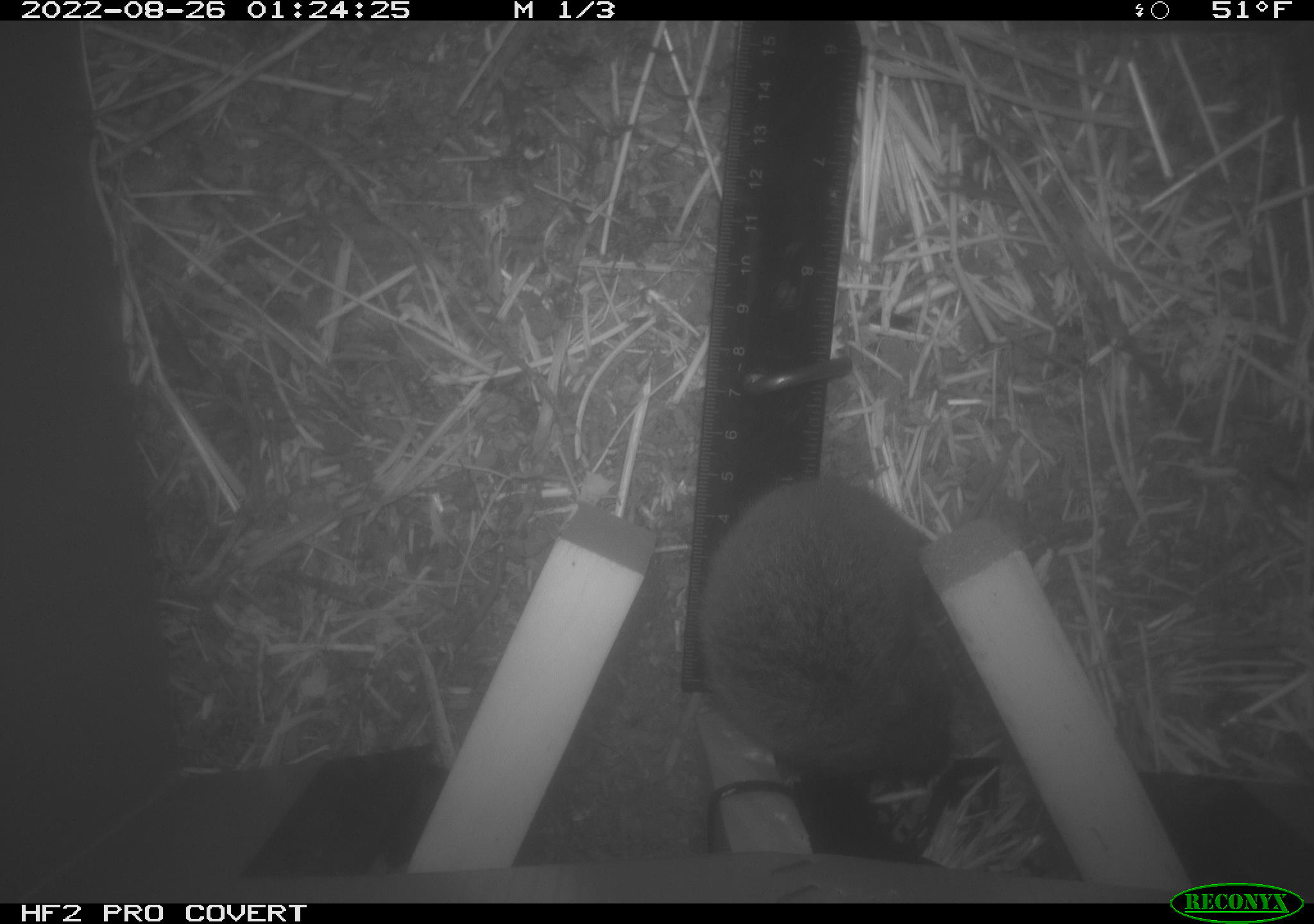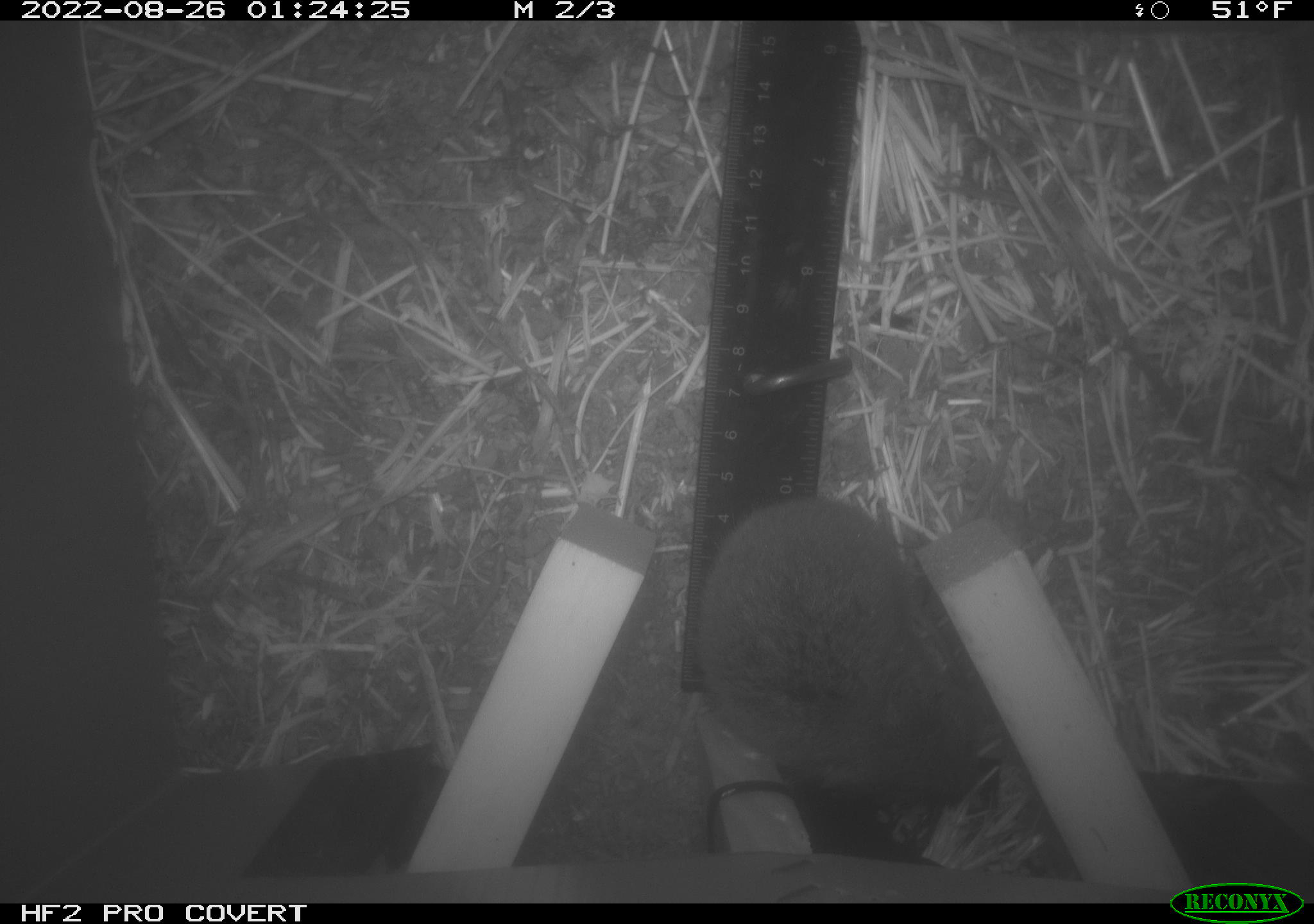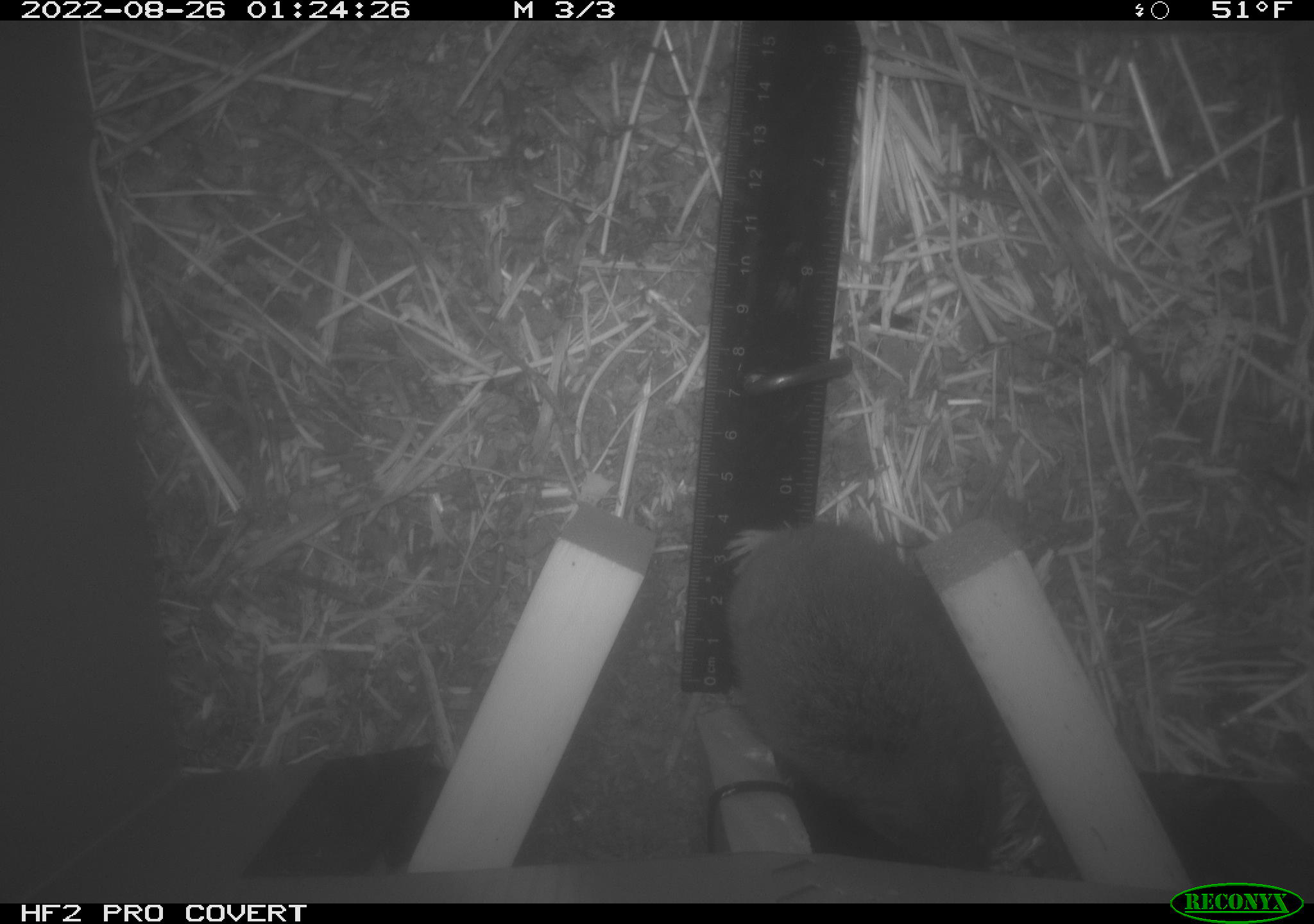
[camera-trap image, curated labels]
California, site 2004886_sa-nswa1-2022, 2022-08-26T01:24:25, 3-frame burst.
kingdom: Animalia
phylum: Chordata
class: Mammalia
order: Rodentia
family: Cricetidae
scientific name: Cricetidae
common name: hamsters, voles, lemmings, and allies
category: cricetidae family